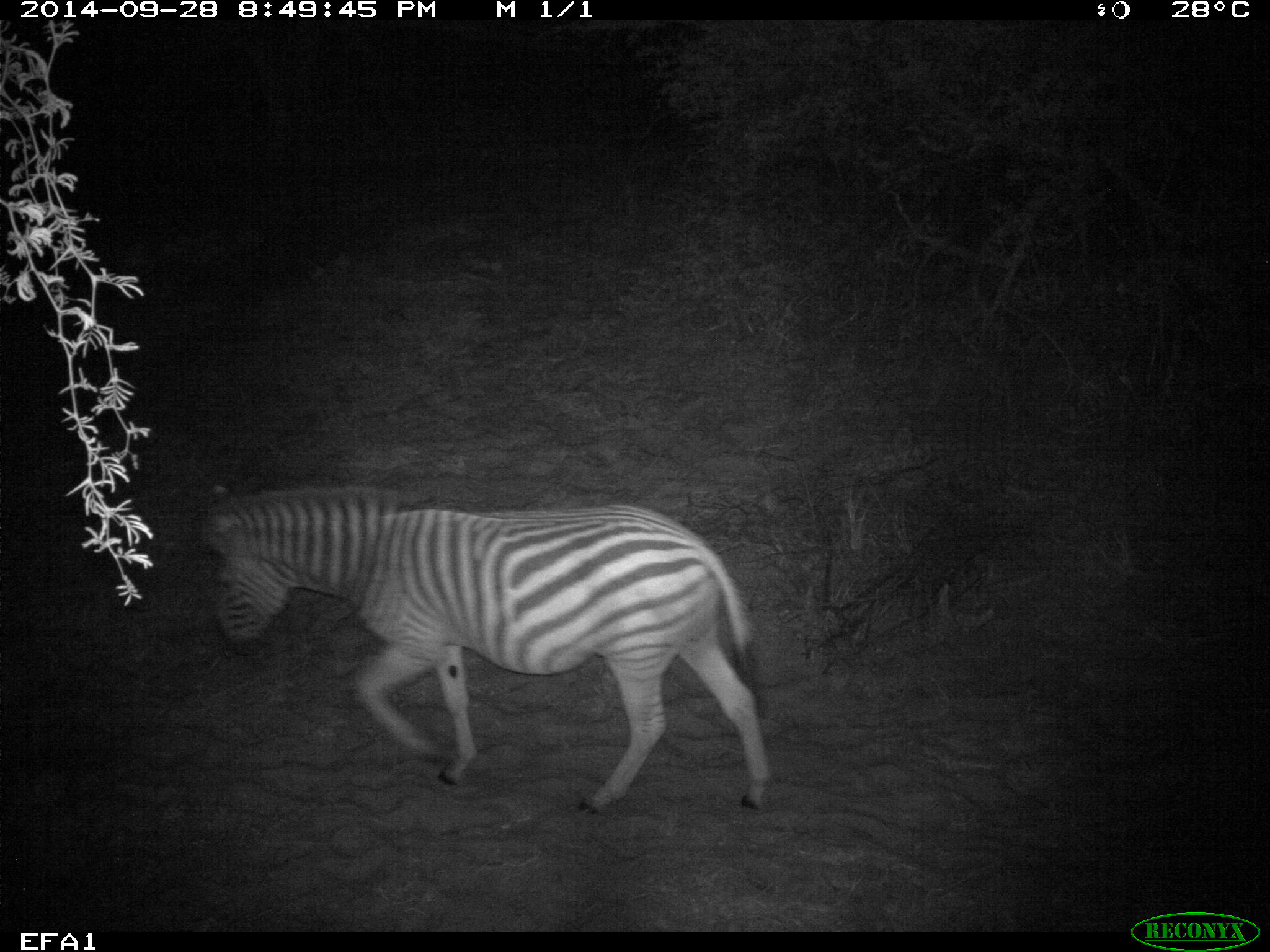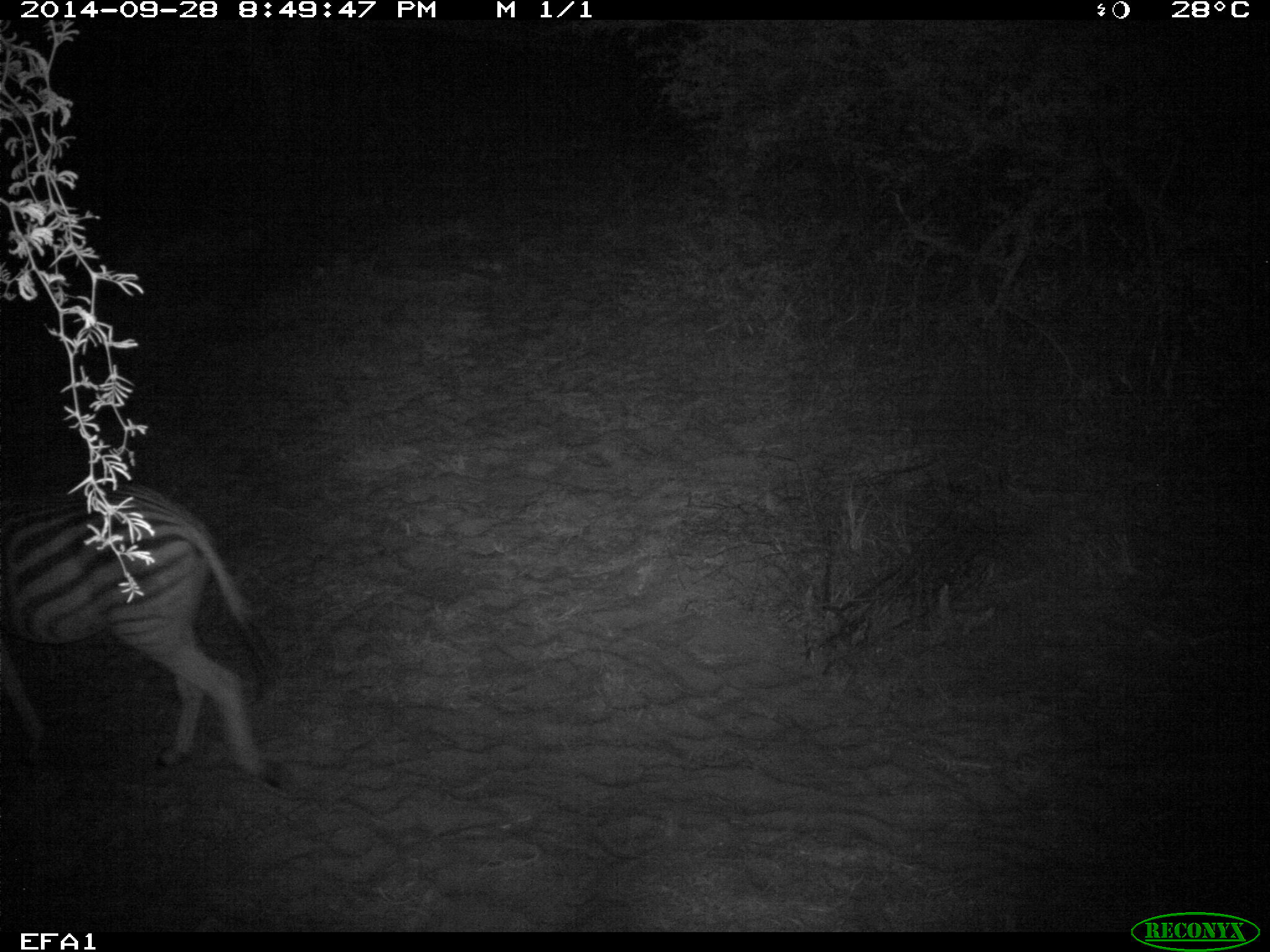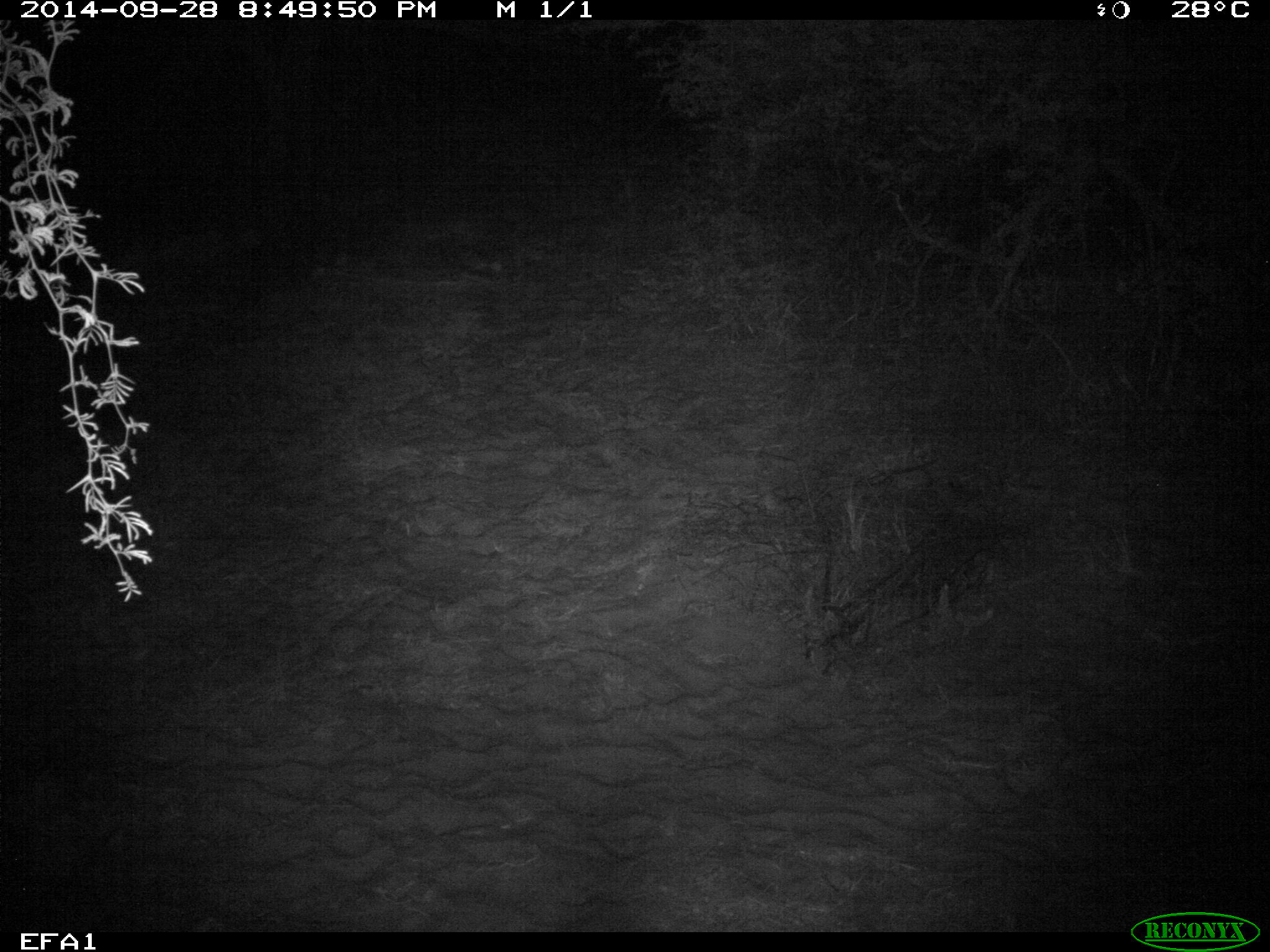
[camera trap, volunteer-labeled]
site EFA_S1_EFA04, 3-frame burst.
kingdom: Animalia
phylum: Chordata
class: Mammalia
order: Perissodactyla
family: Equidae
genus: Equus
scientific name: Equus quagga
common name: plains zebra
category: zebraplains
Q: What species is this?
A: Zebraplains (plains zebra) (Equus quagga).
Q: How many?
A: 1.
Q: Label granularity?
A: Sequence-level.